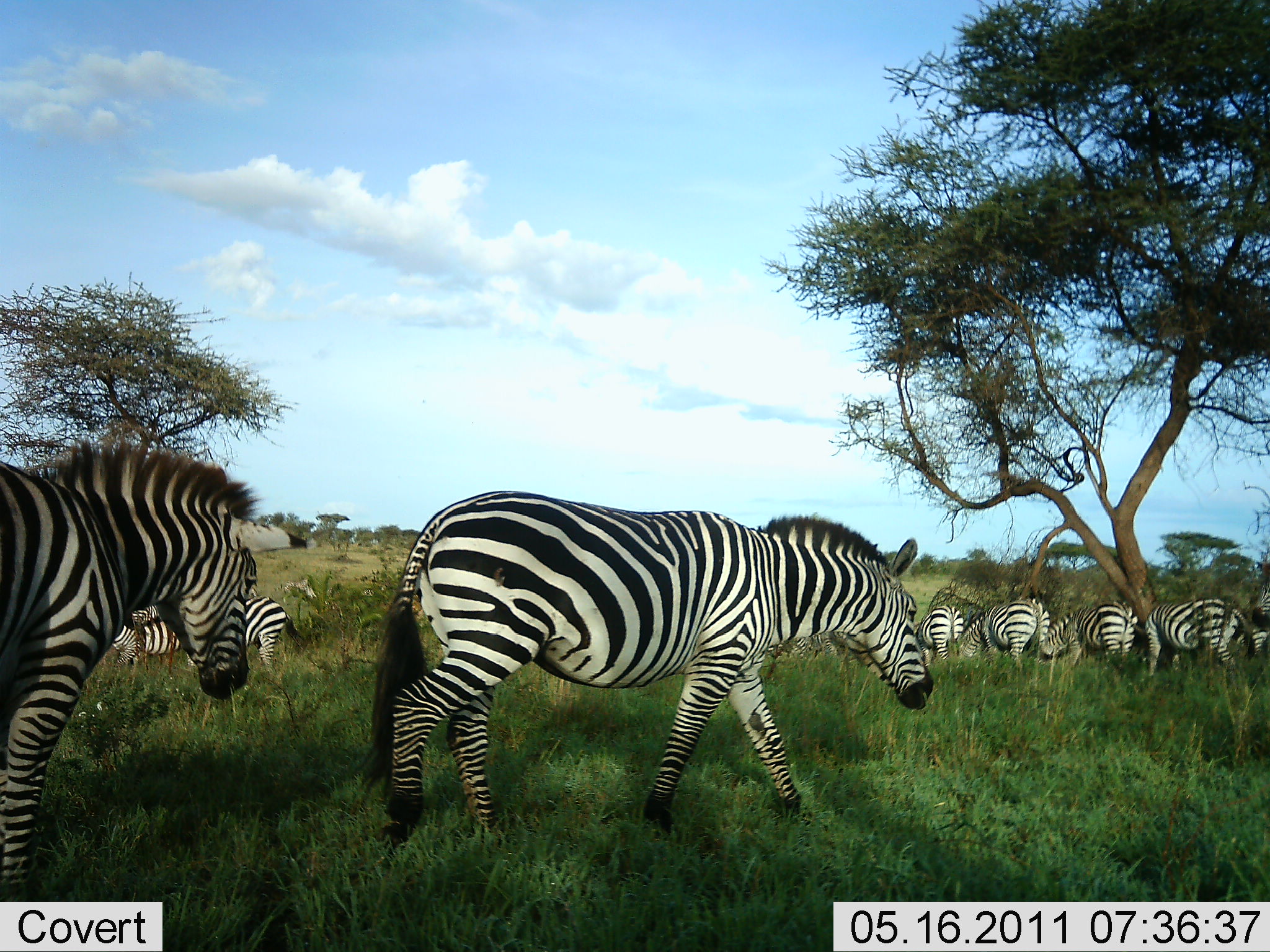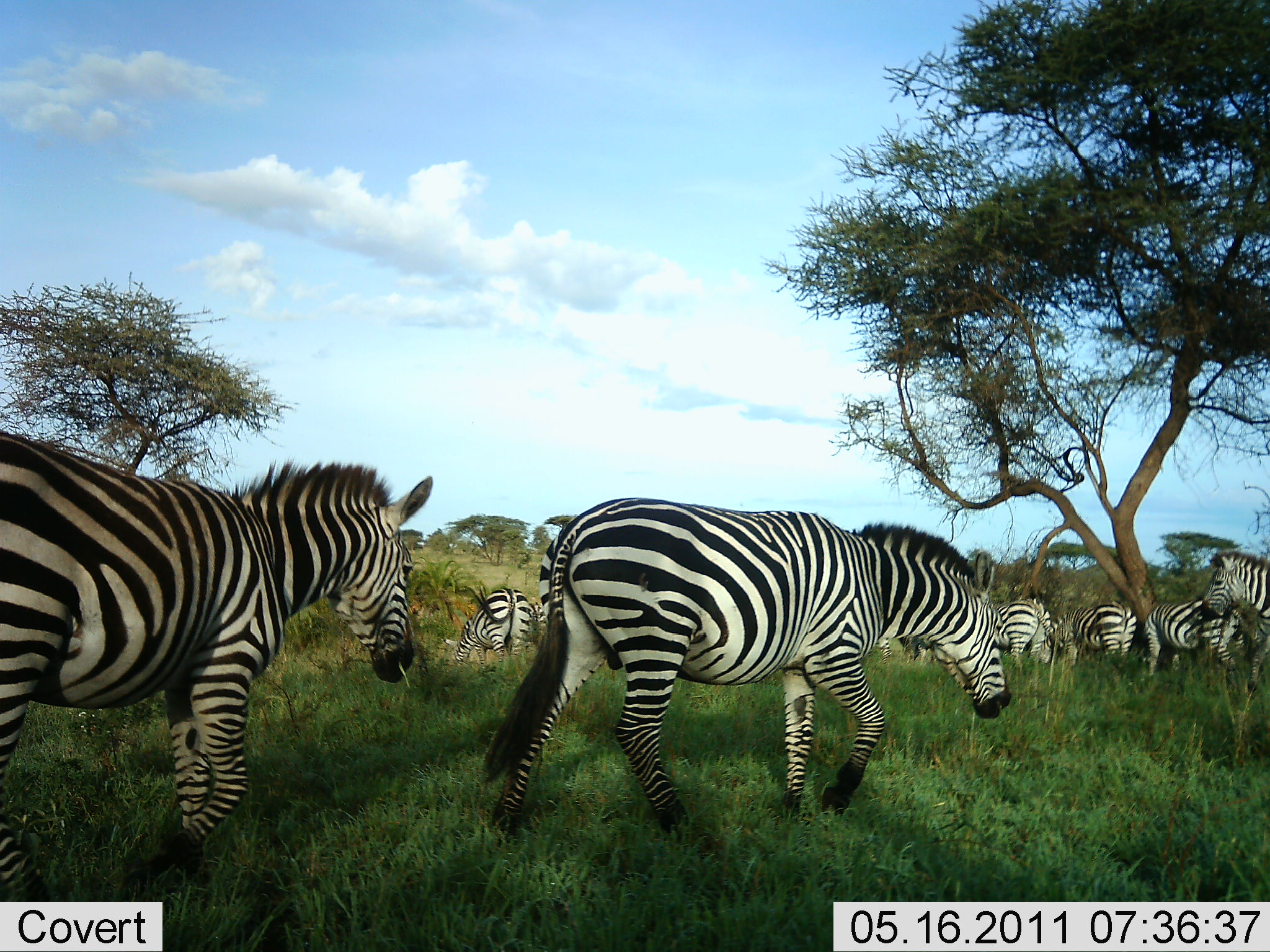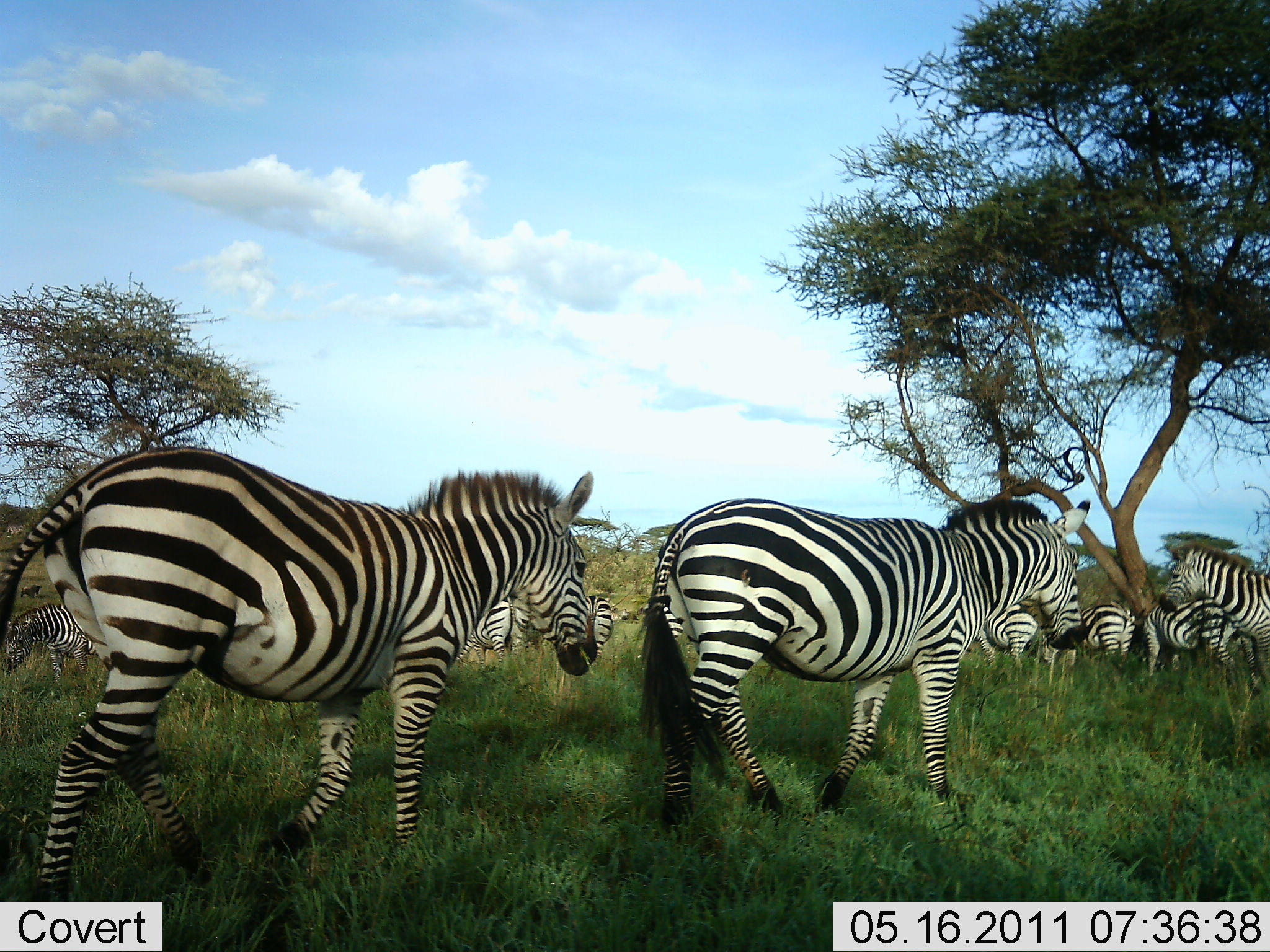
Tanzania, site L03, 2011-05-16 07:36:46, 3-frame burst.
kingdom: Animalia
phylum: Chordata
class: Mammalia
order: Perissodactyla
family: Equidae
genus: Equus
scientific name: Equus quagga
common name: plains zebra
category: zebra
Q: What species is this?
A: Zebra (plains zebra) (Equus quagga).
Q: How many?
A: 10.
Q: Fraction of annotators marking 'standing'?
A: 45%.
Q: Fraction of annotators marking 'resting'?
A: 0%.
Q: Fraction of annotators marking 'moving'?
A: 82%.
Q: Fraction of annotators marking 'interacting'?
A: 0%.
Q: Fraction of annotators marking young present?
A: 0%.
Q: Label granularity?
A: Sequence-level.